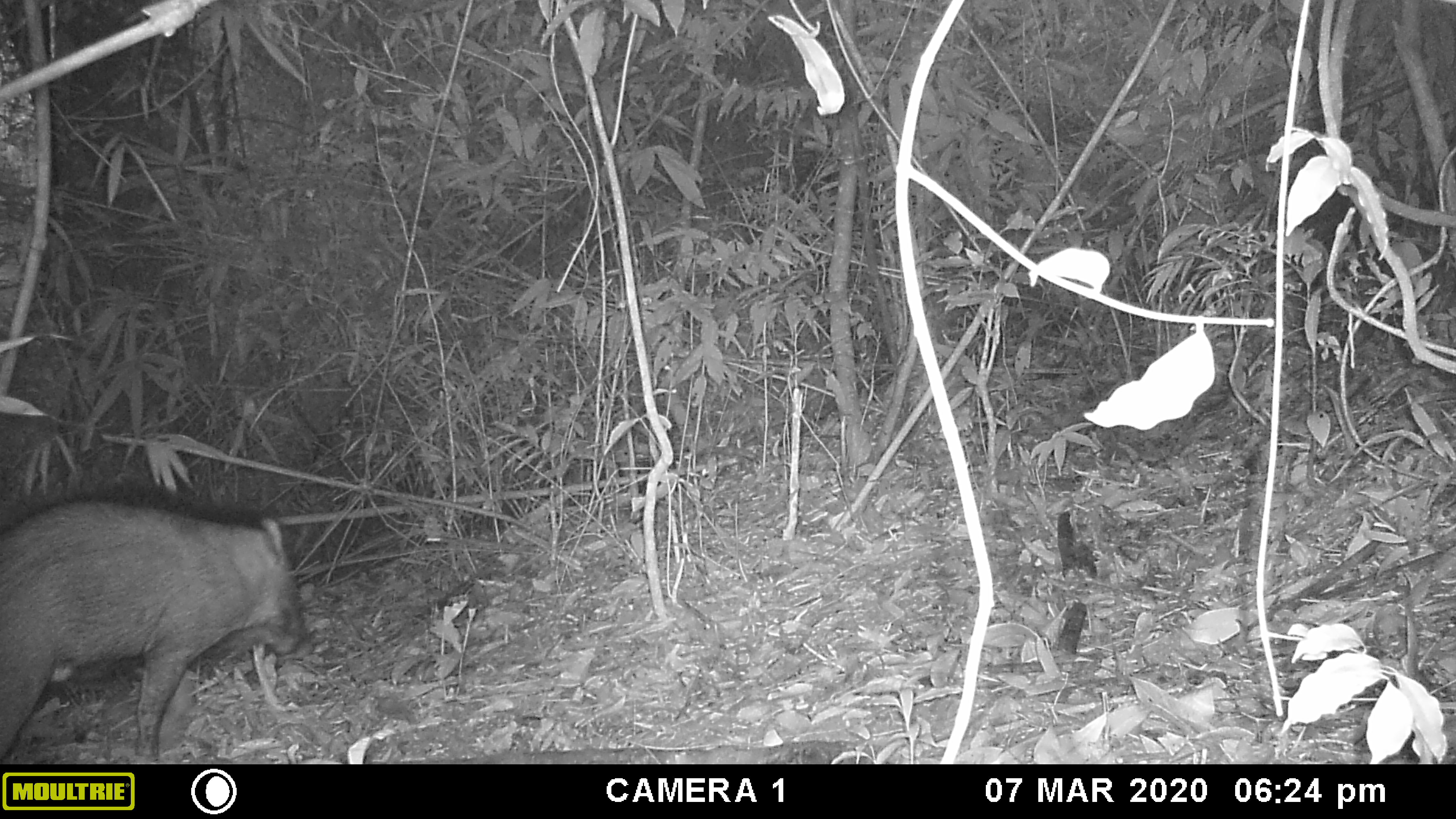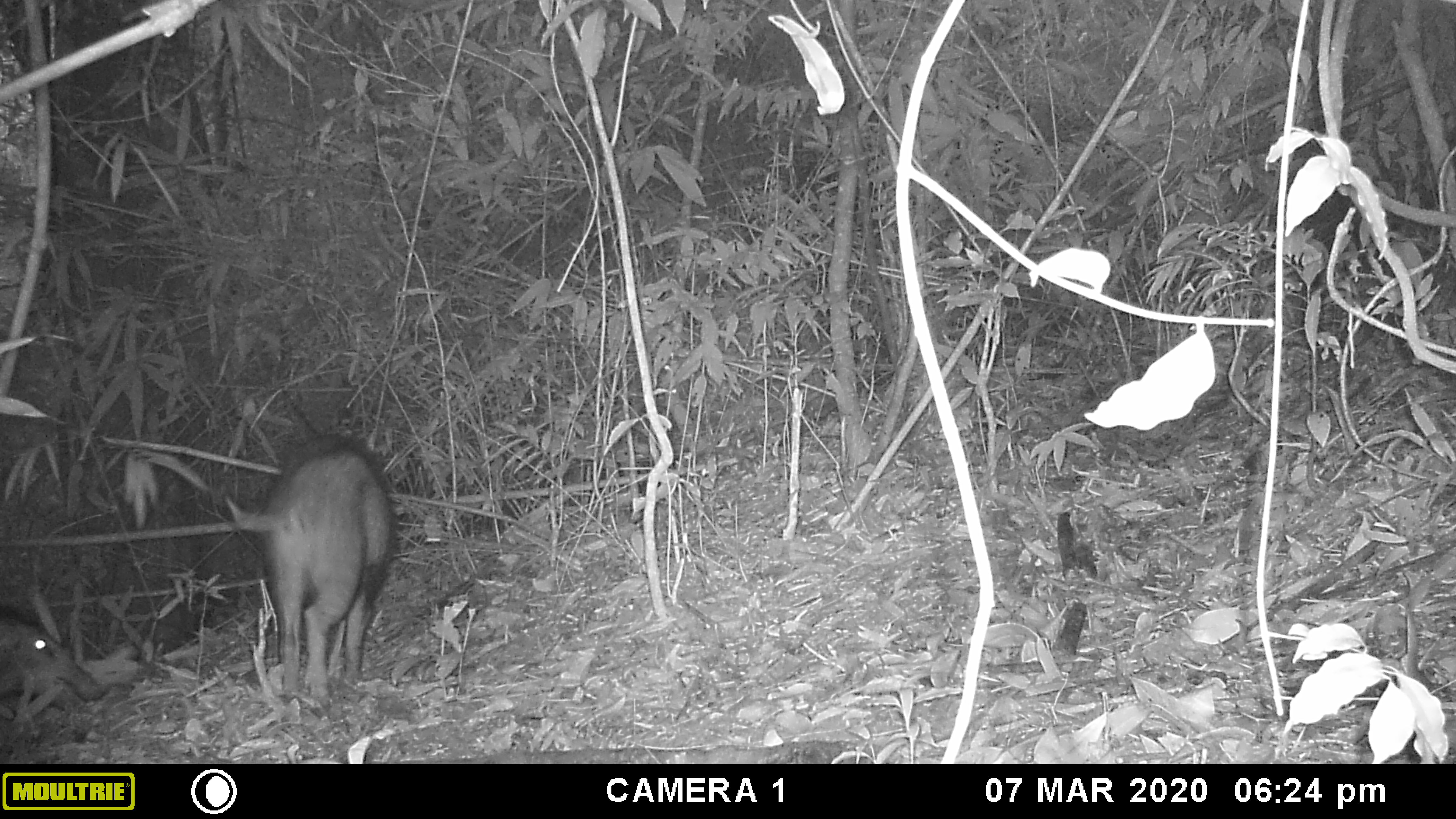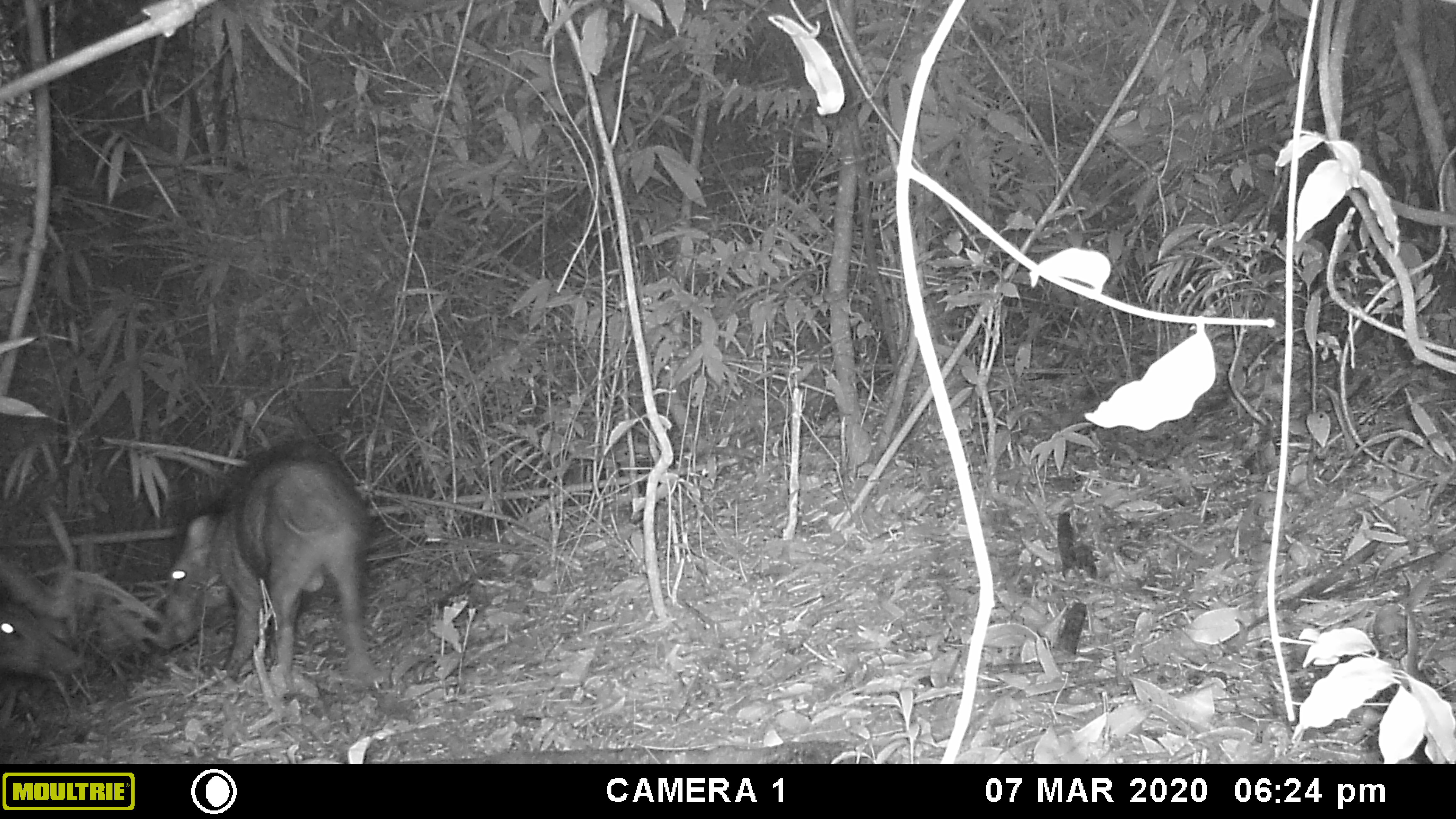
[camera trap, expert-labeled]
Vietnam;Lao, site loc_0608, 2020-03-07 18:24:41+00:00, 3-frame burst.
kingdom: Animalia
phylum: Chordata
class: Mammalia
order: Artiodactyla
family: Suidae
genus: Sus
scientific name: Sus scrofa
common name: eurasian wild pig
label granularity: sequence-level